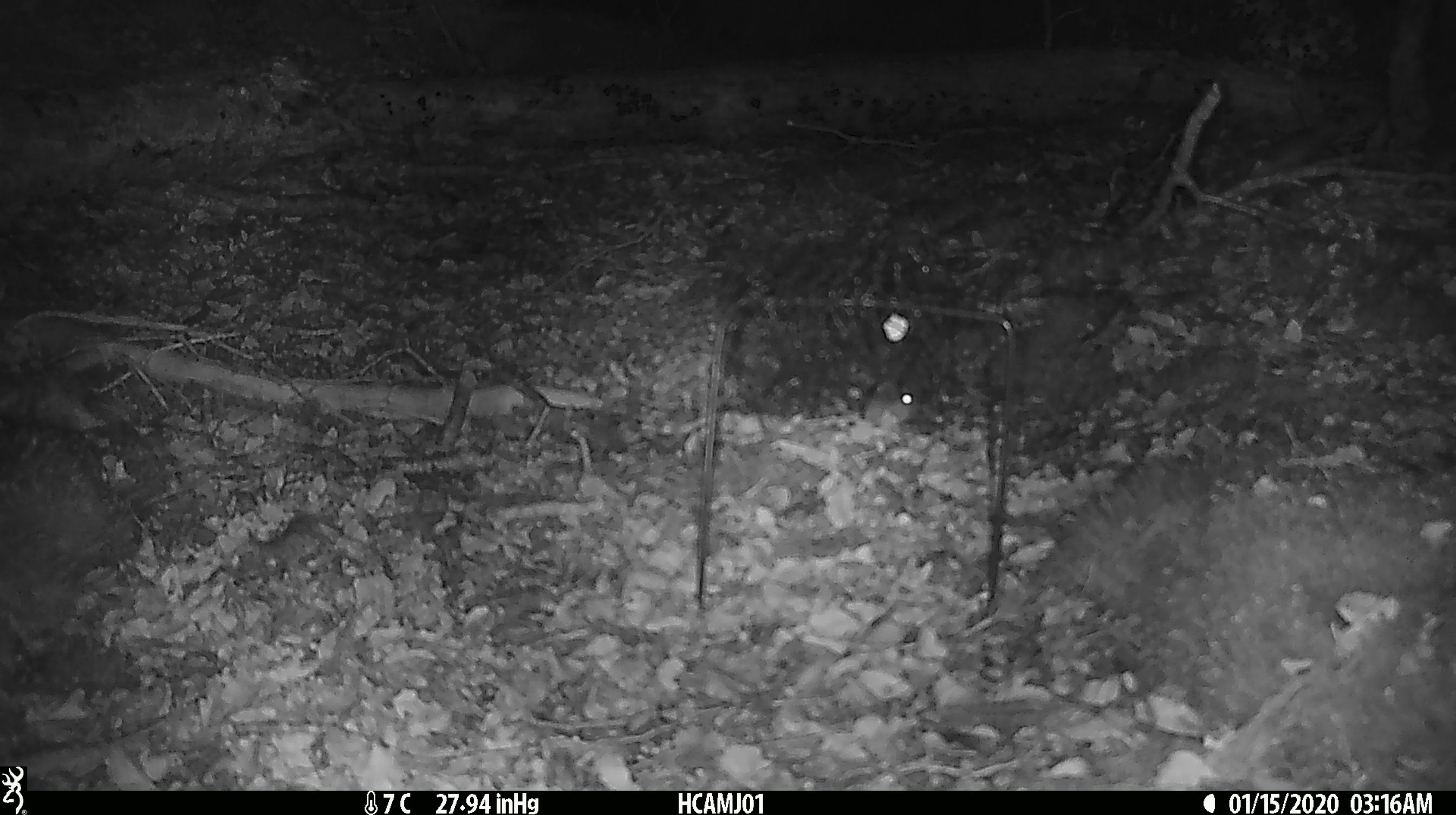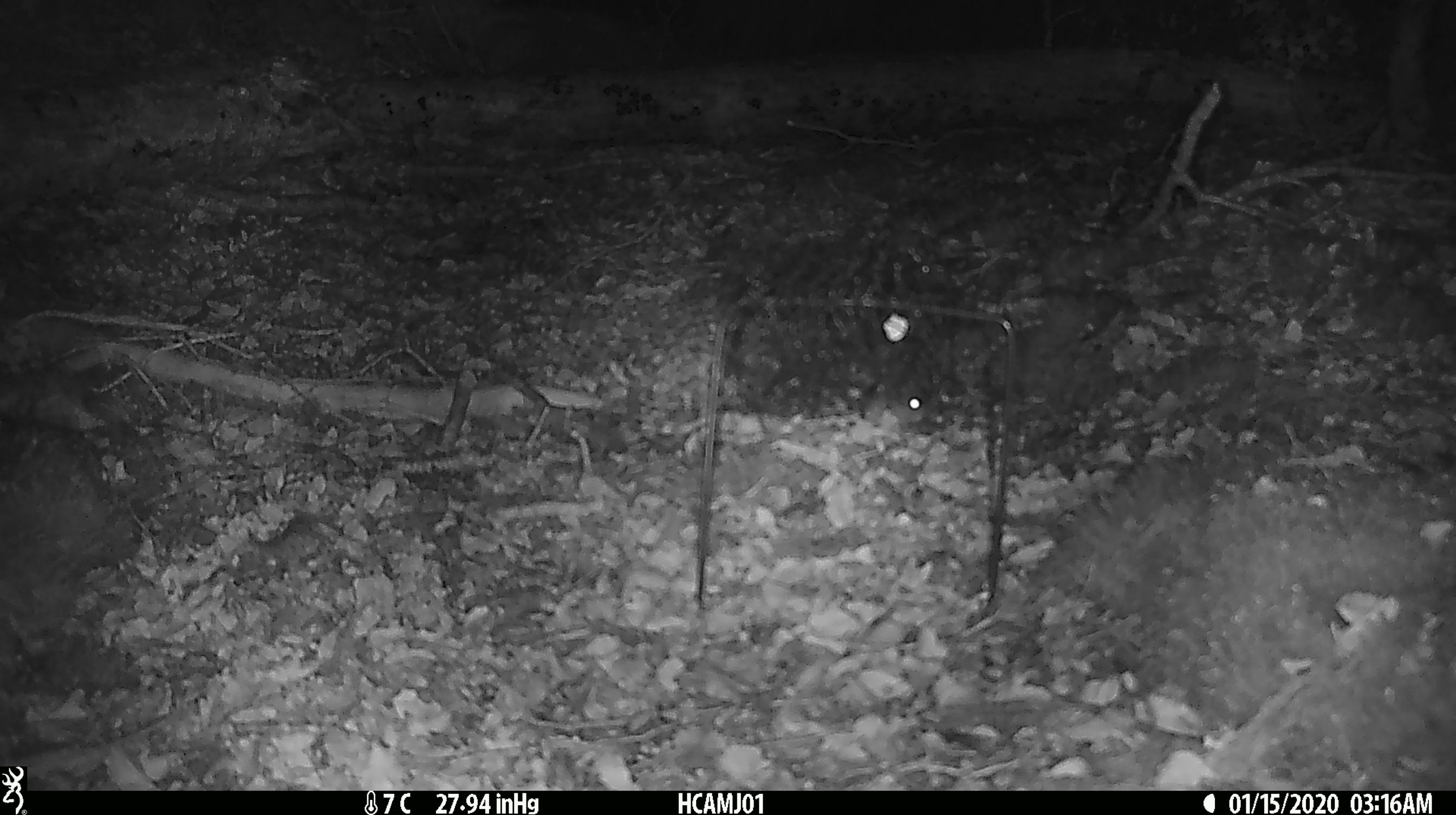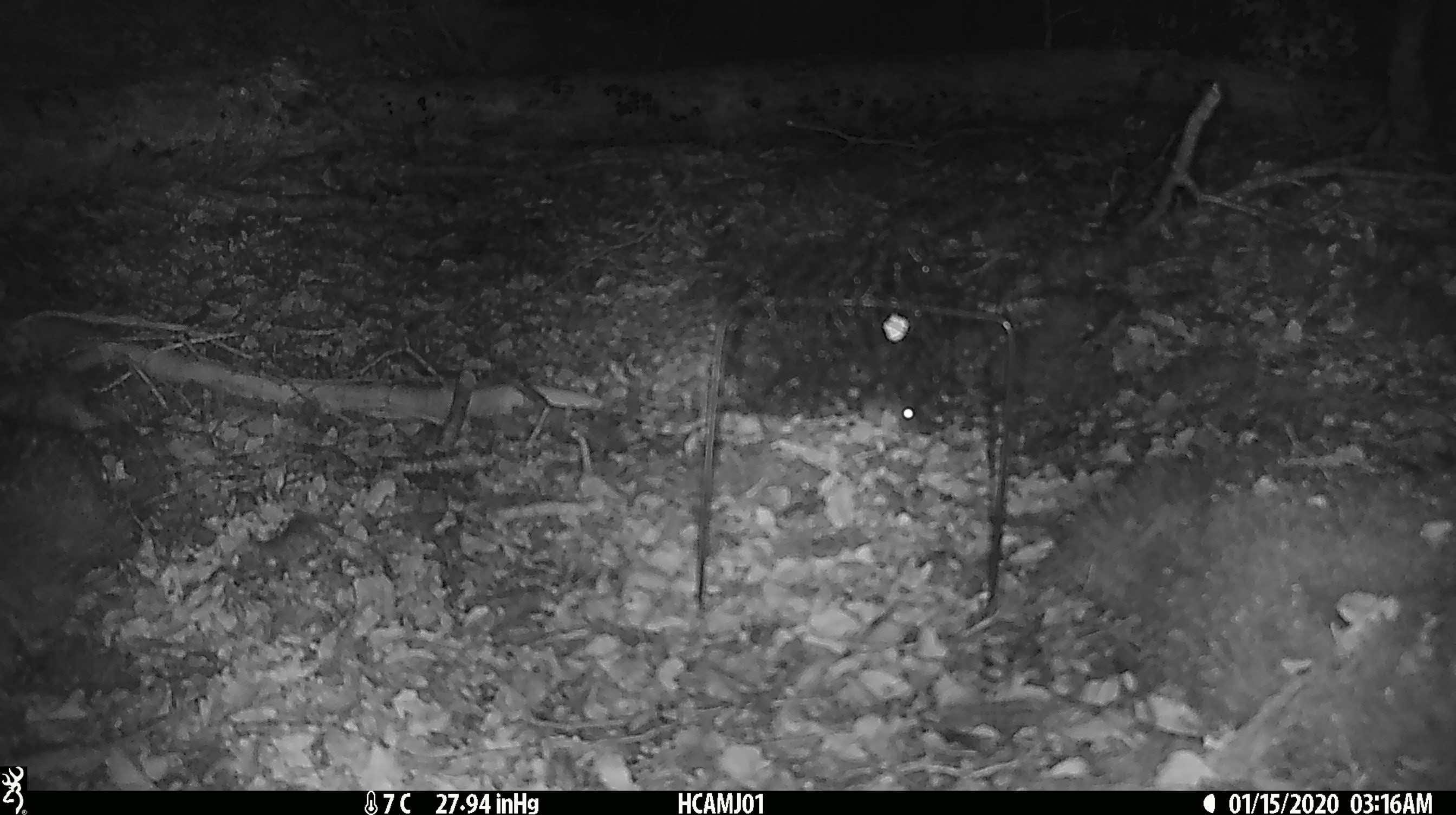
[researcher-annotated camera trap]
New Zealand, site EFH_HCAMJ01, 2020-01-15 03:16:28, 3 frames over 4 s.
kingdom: Animalia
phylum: Chordata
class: Mammalia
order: Rodentia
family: Muridae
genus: Mus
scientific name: Mus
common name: mouse